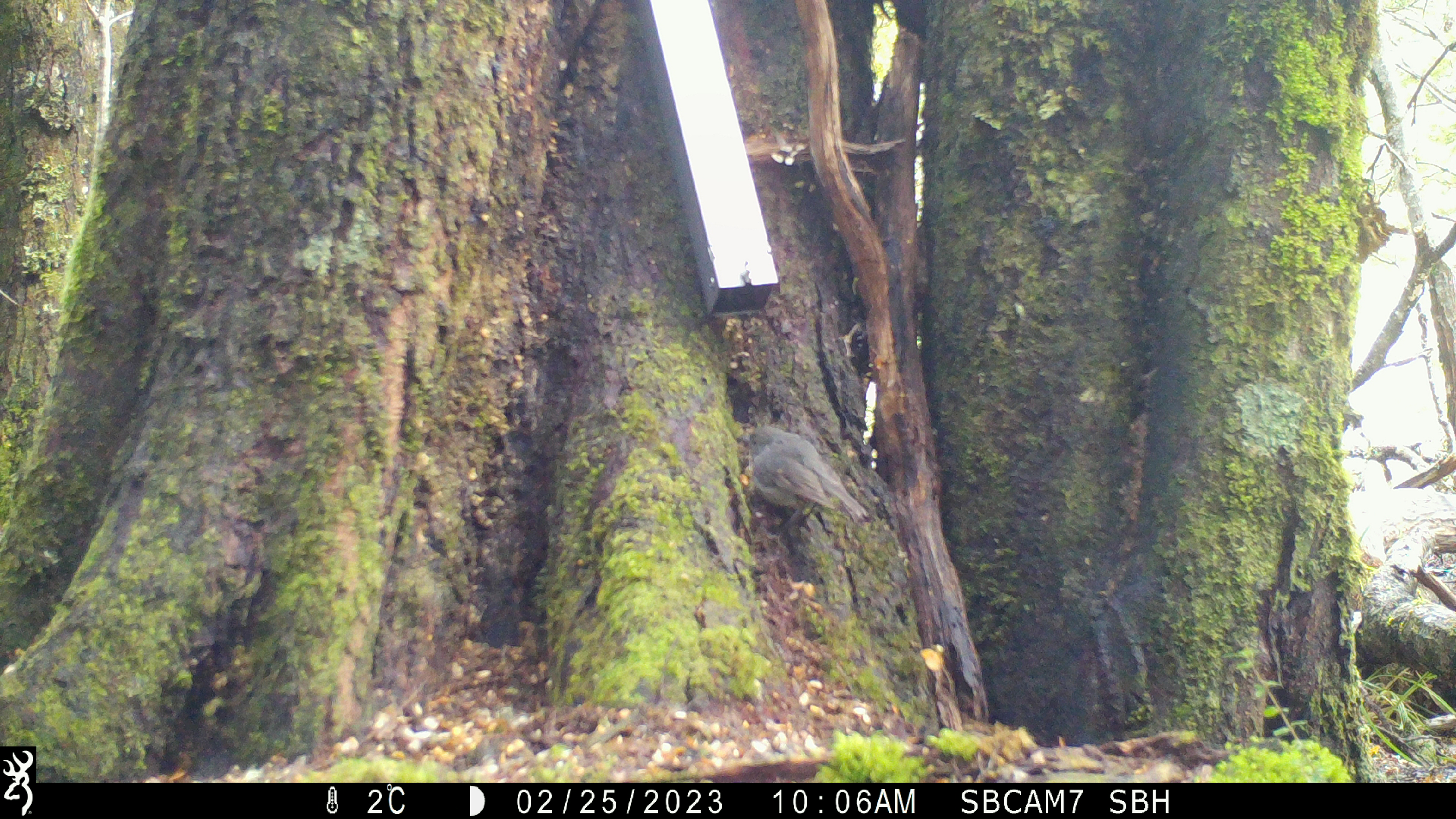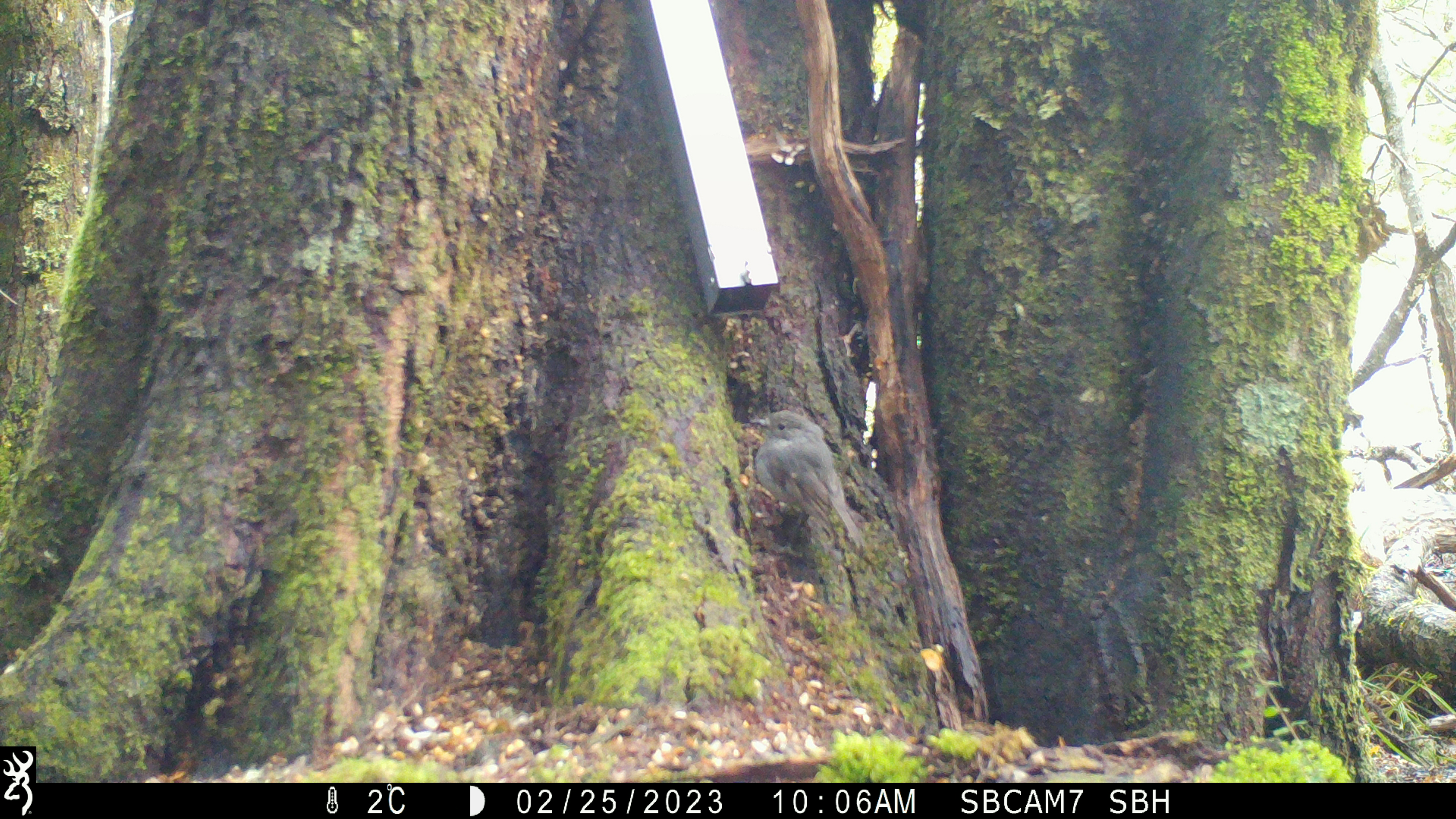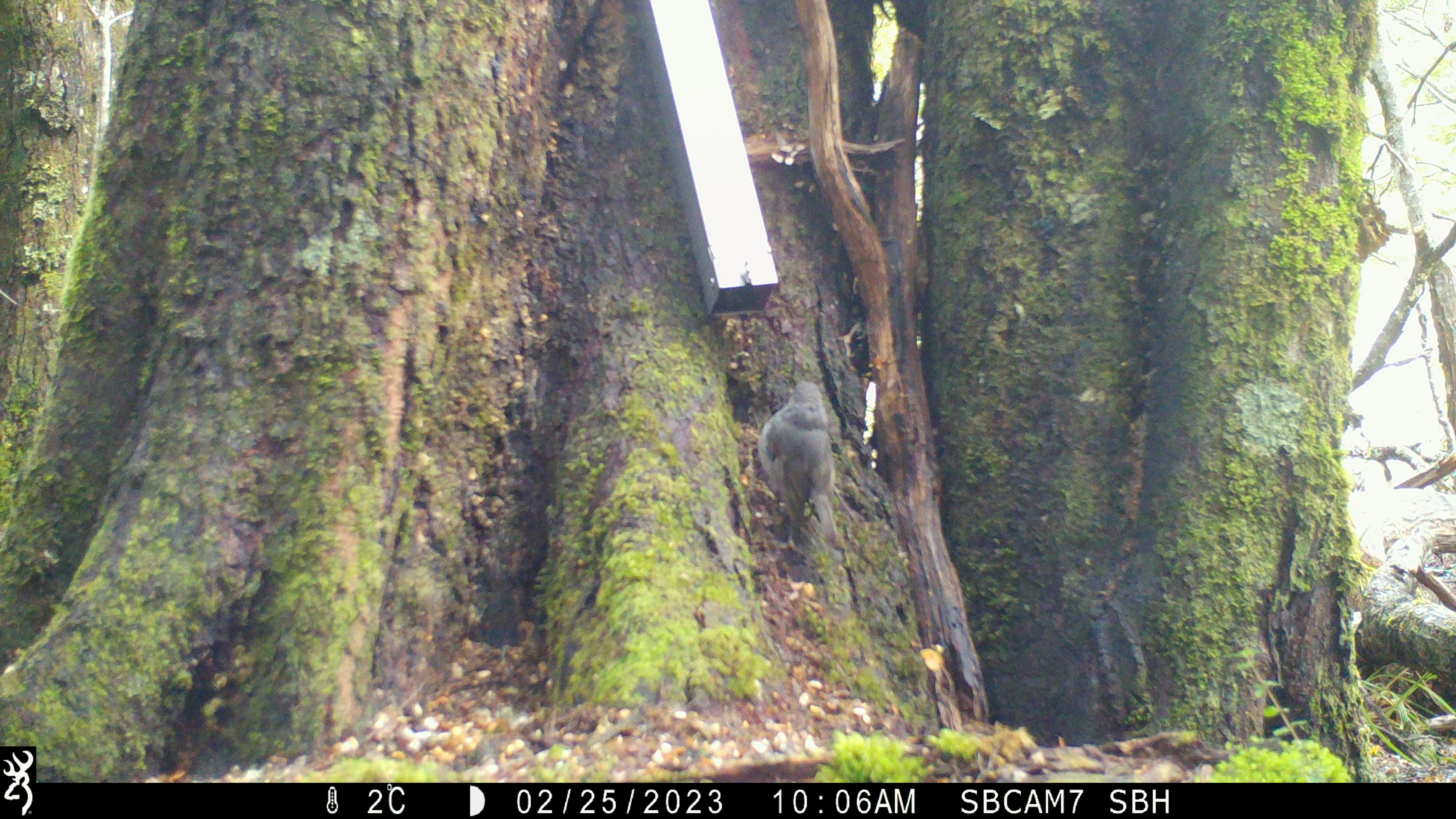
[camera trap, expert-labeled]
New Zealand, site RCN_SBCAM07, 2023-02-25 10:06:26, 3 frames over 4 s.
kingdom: Animalia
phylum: Chordata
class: Aves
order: Passeriformes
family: Petroicidae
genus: Petroica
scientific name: Petroica australis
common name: new zealand robin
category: robin